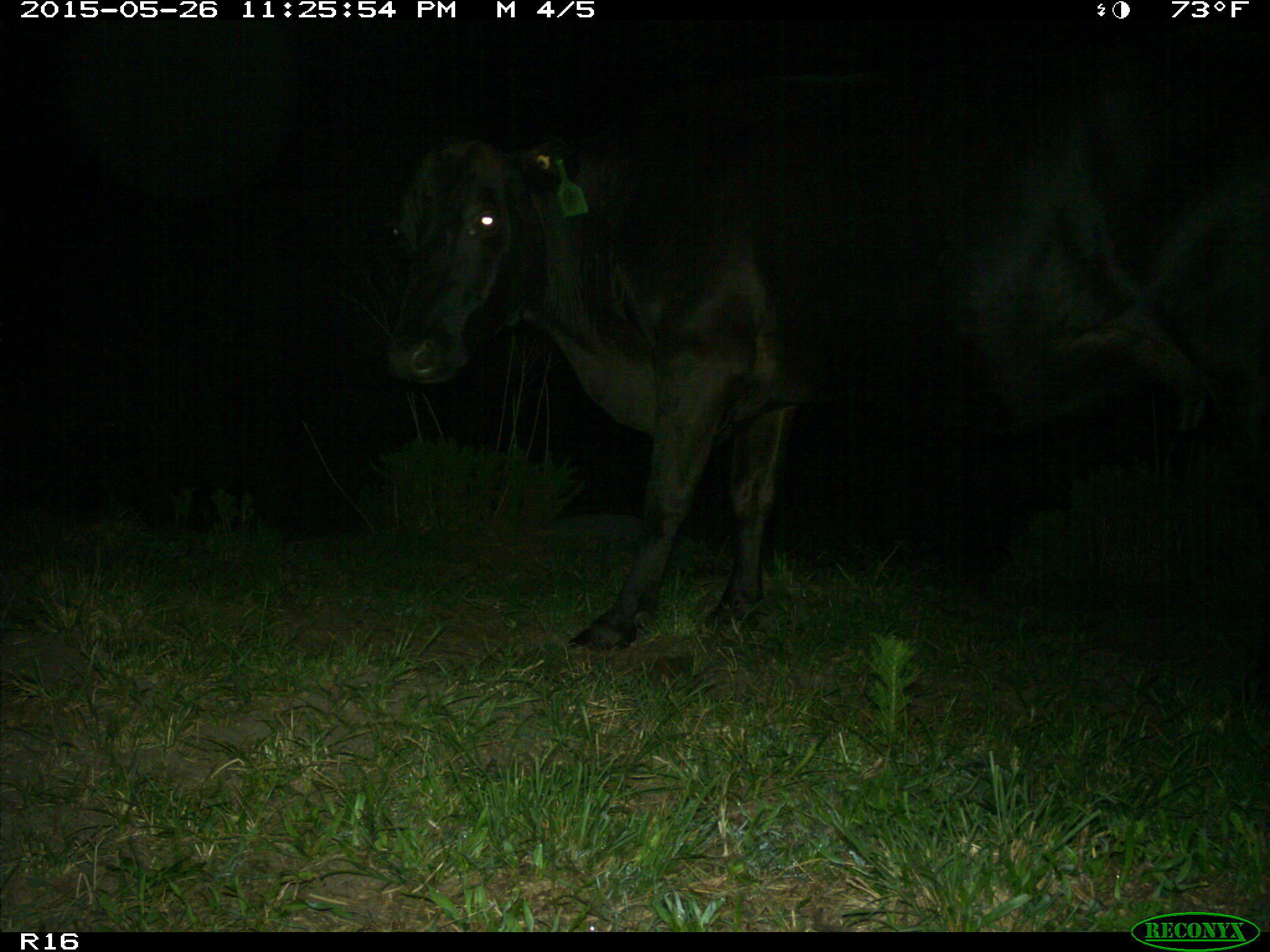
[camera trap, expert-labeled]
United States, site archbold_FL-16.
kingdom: Animalia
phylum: Chordata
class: Mammalia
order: Artiodactyla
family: Bovidae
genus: Bos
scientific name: Bos taurus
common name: domestic cow